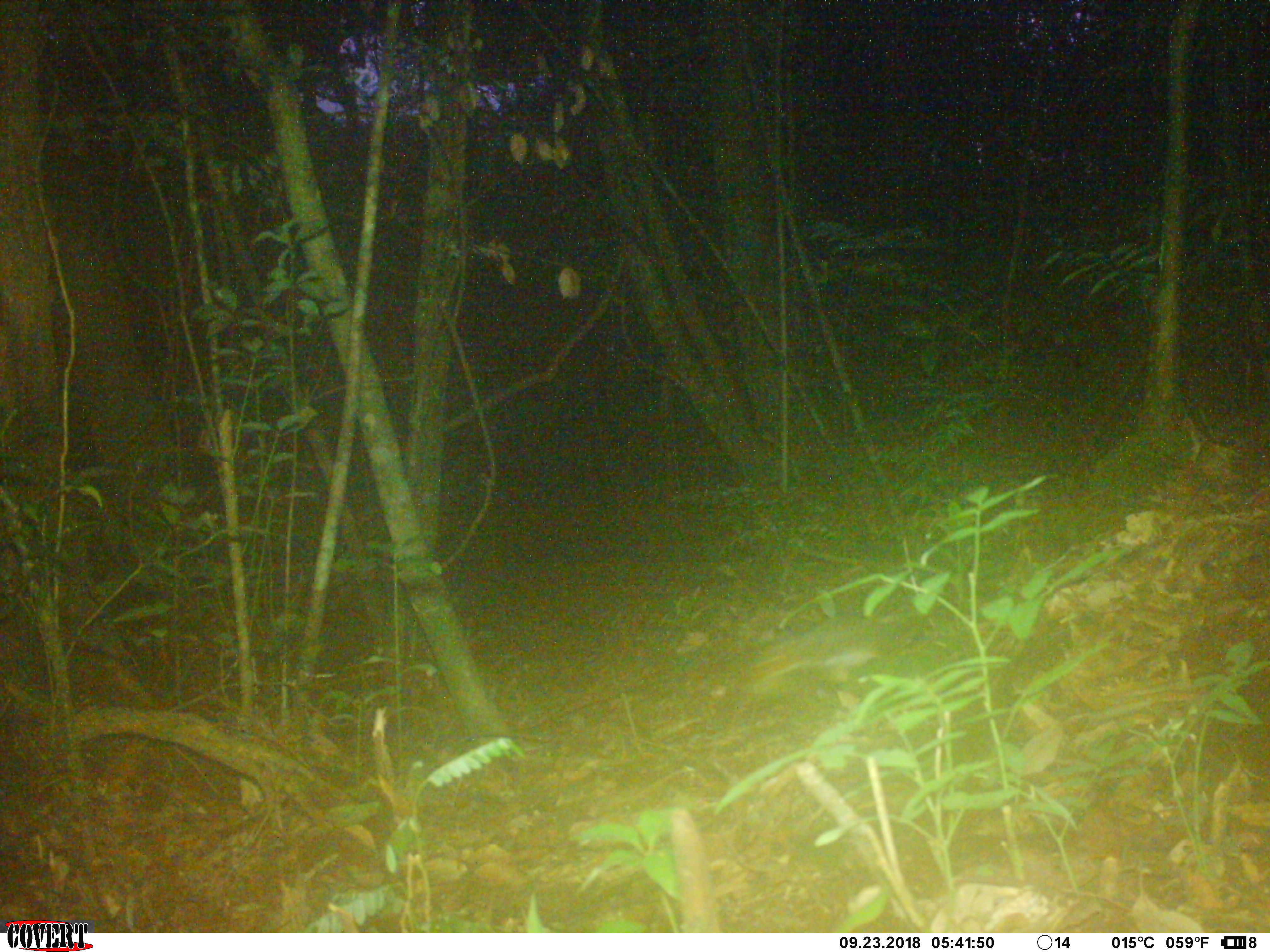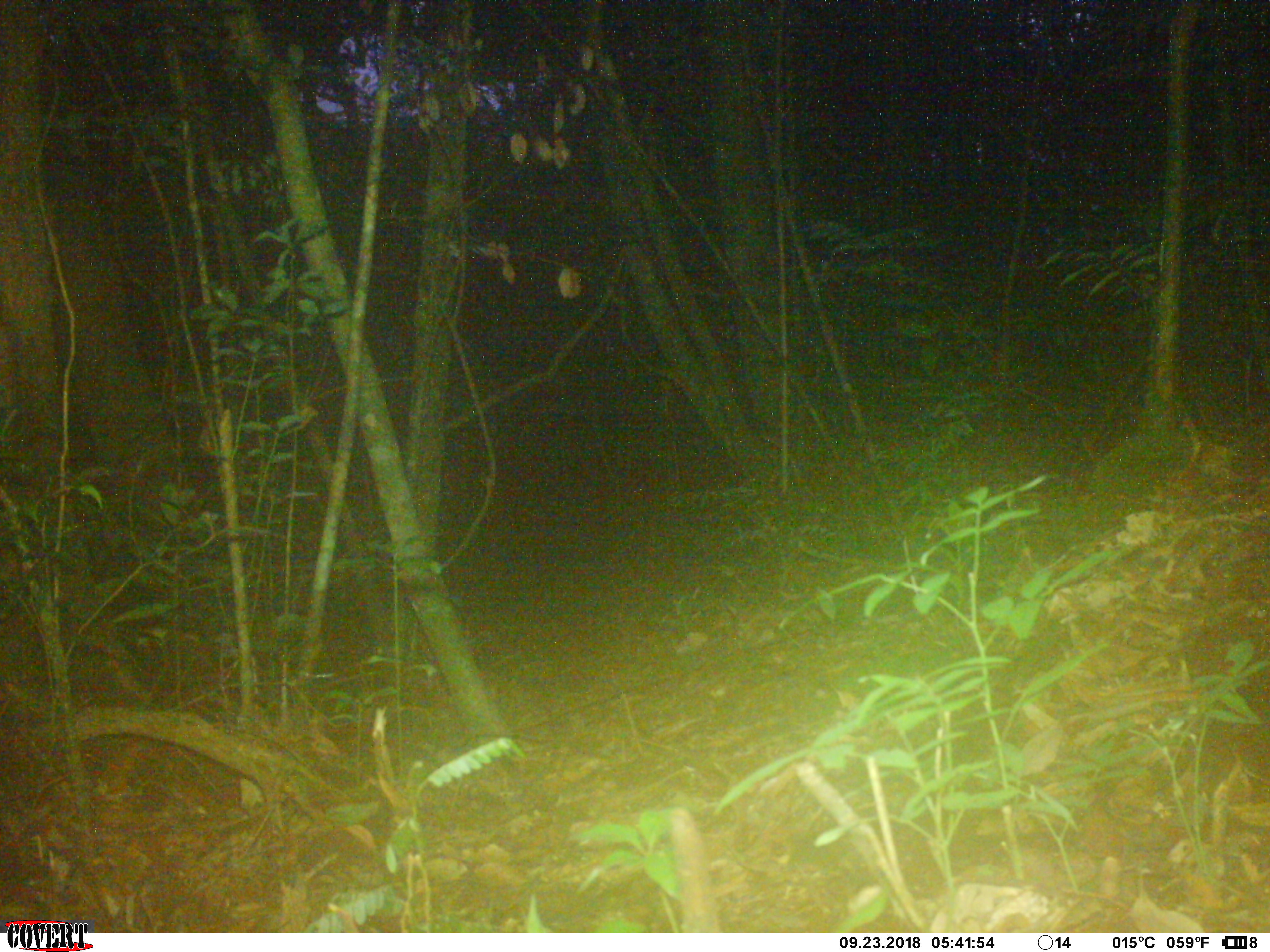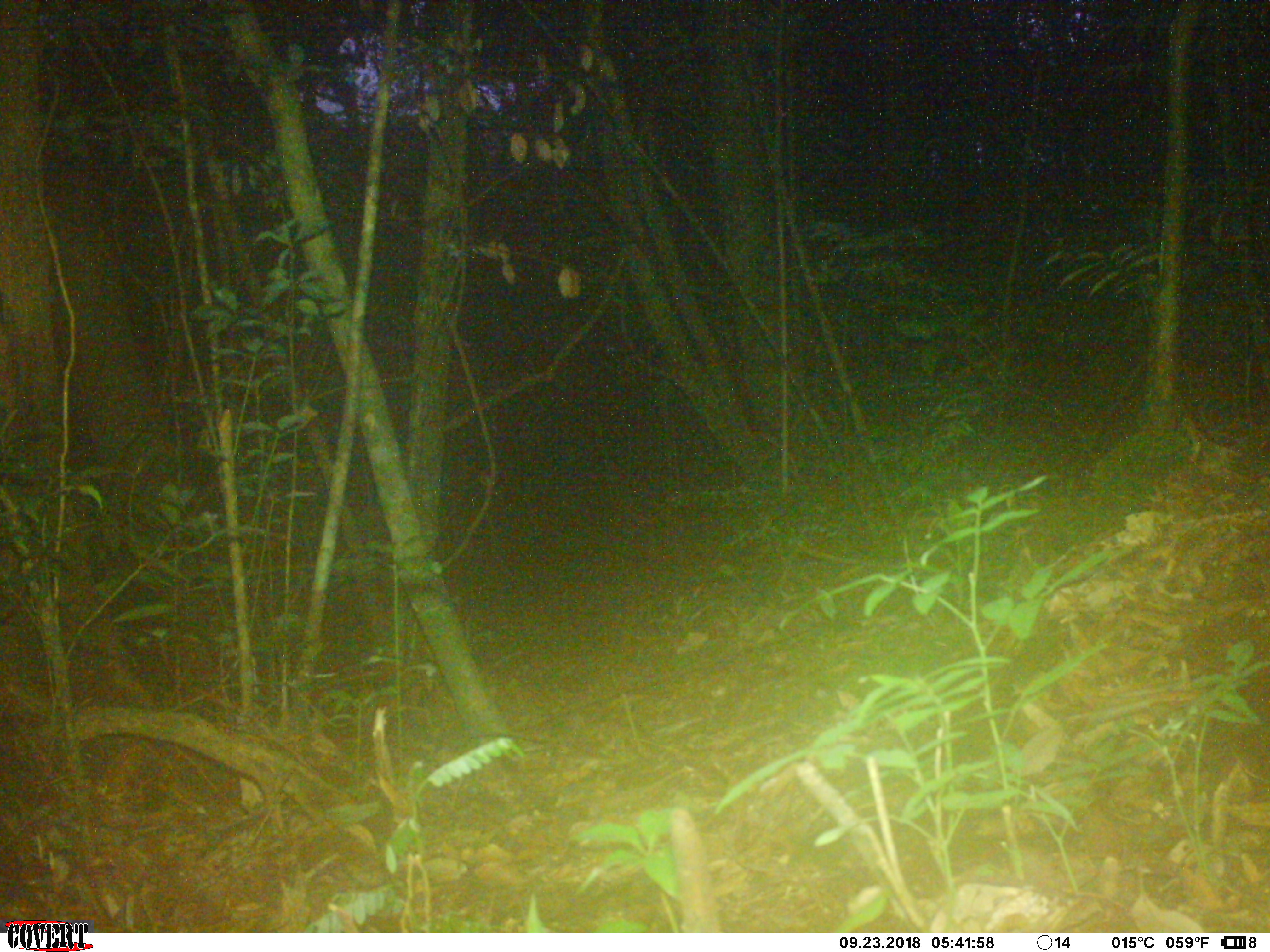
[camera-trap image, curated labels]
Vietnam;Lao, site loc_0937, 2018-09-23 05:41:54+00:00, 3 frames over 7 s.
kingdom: Animalia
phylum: Chordata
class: Mammalia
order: Rodentia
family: Sciuridae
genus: Dremomys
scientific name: Dremomys rufigenis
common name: red-cheeked squirrel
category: red cheeked squirrel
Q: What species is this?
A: Red cheeked squirrel (red-cheeked squirrel) (Dremomys rufigenis).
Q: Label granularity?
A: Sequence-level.